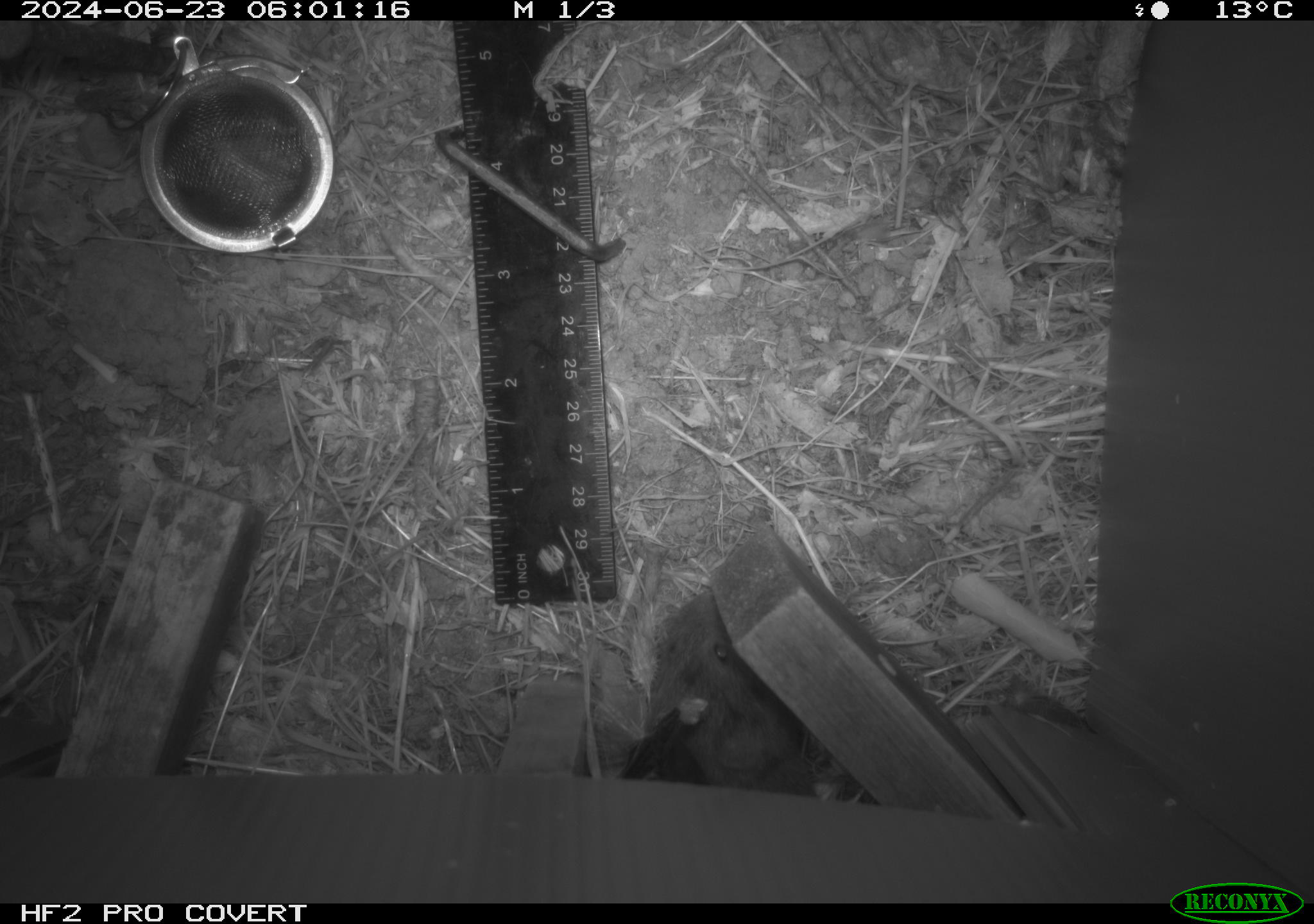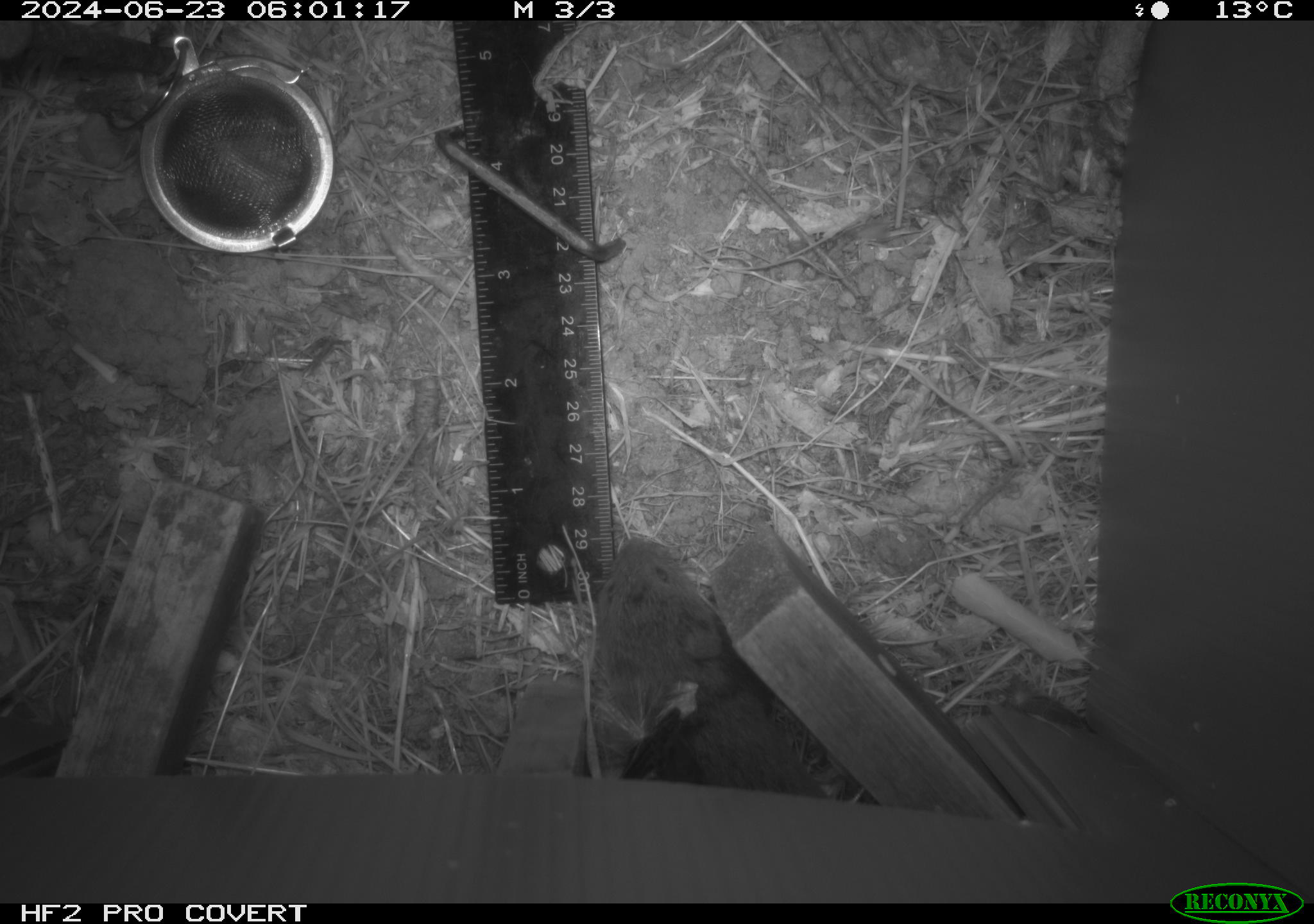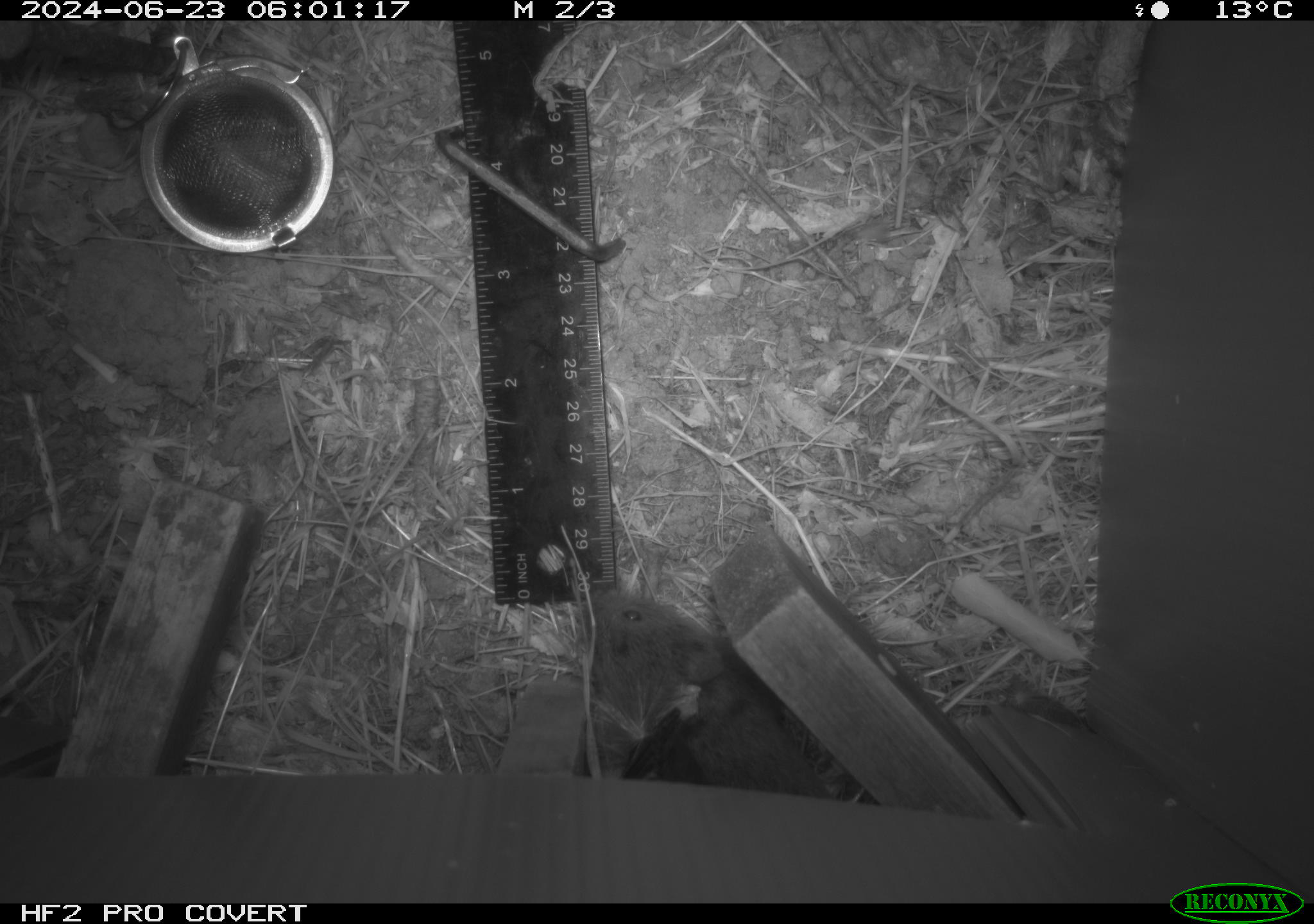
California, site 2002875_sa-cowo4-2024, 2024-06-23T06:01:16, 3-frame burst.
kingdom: Animalia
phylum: Chordata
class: Mammalia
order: Rodentia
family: Cricetidae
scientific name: Arvicolinae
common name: voles, lemmings, and muskrats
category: arvicolinae subfamily